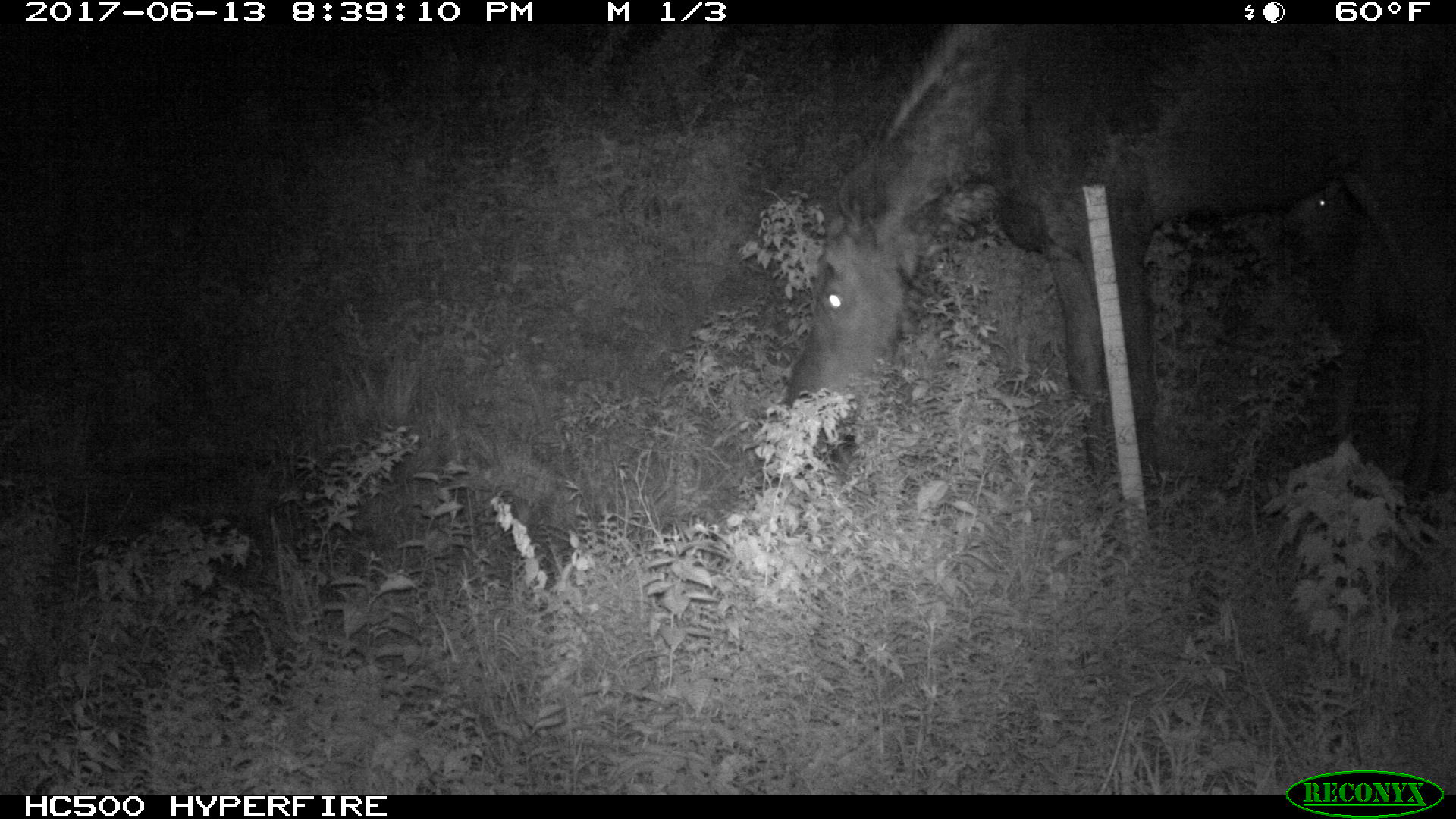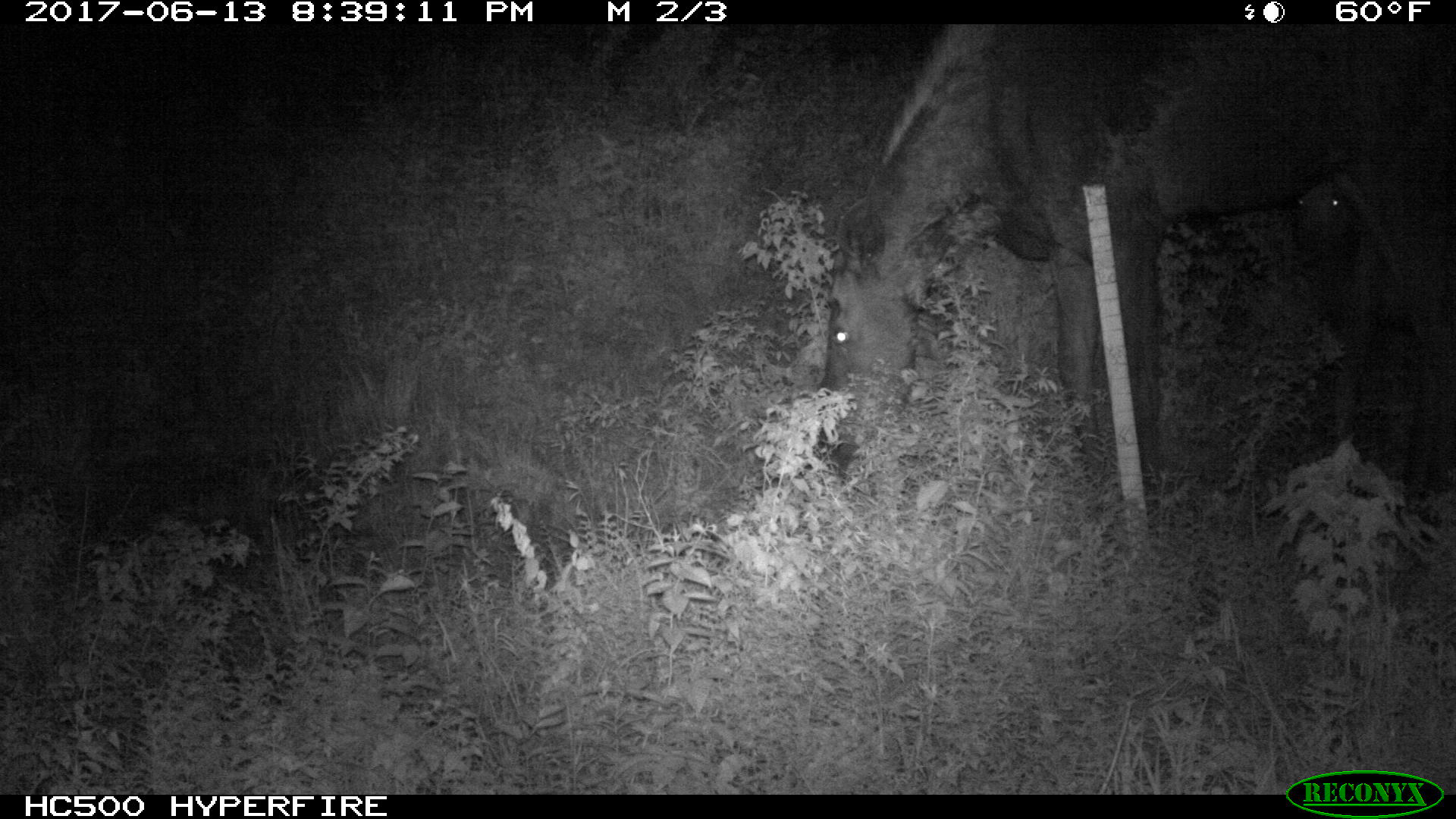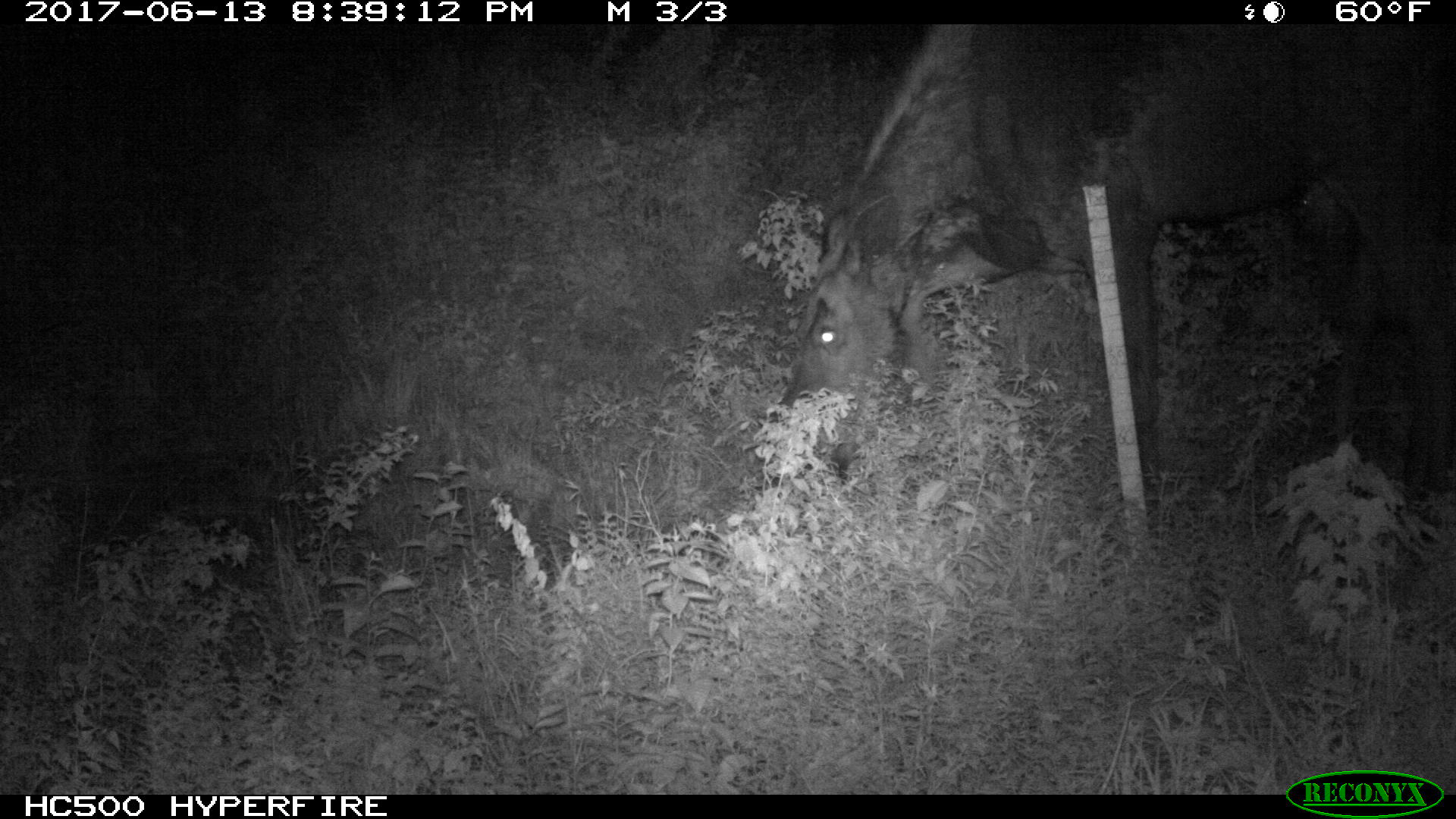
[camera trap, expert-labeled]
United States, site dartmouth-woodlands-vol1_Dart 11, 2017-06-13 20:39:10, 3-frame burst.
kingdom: Animalia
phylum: Chordata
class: Mammalia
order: Artiodactyla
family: Cervidae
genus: Alces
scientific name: Alces alces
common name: moose